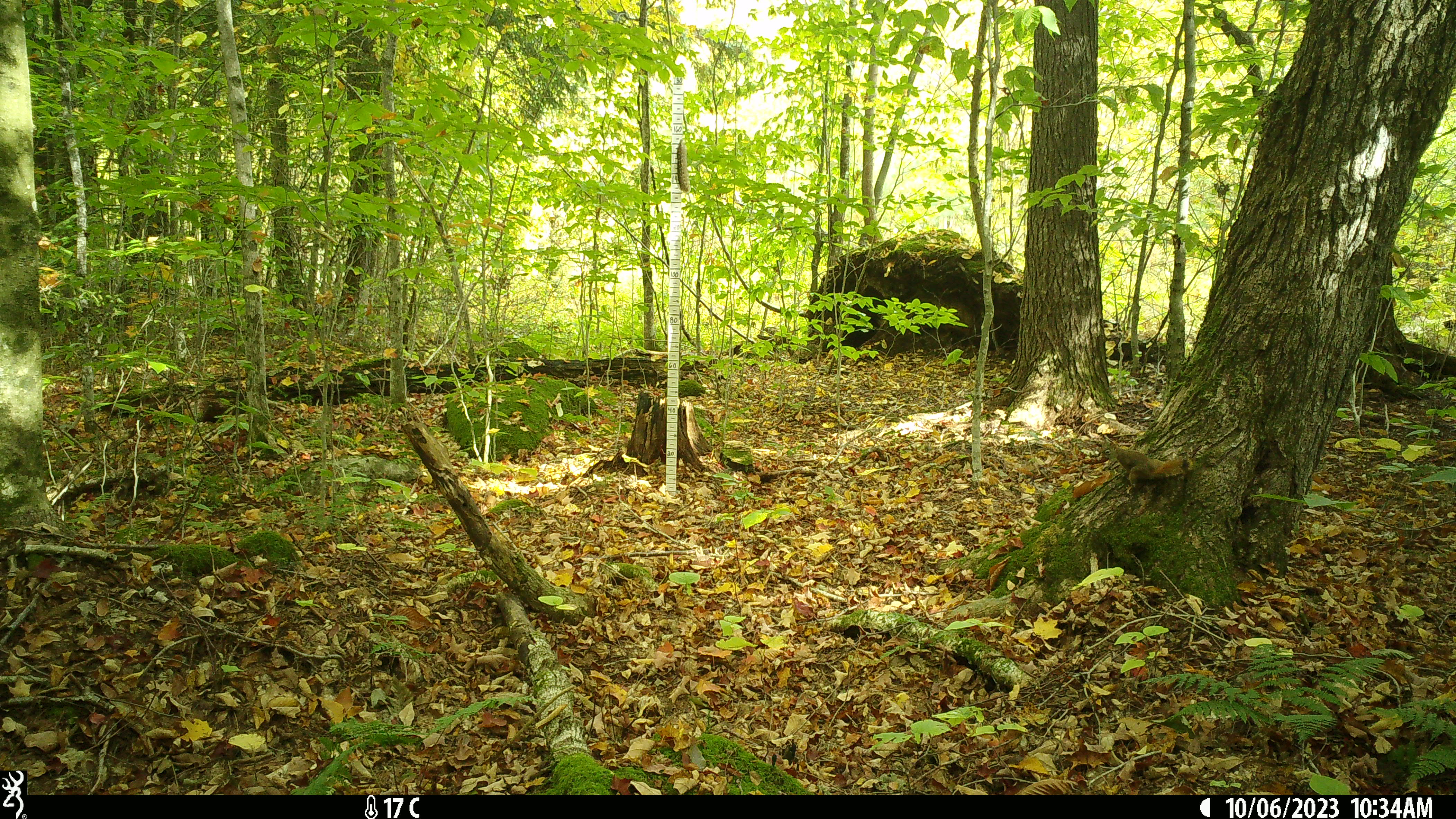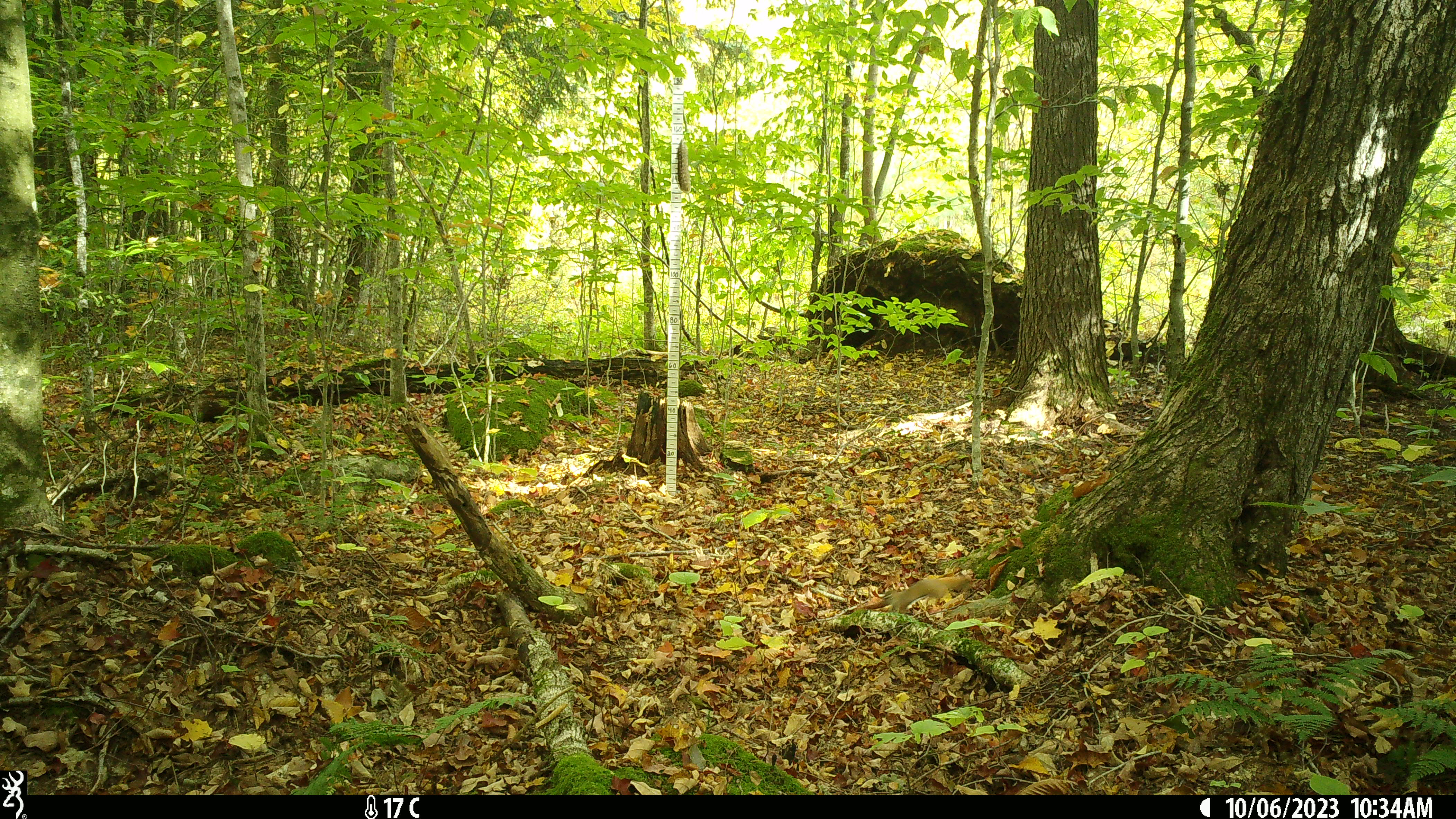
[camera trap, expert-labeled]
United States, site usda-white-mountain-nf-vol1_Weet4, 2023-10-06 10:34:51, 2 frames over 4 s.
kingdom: Animalia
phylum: Chordata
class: Mammalia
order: Rodentia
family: Sciuridae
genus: Tamiasciurus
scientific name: Tamiasciurus hudsonicus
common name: red squirrel